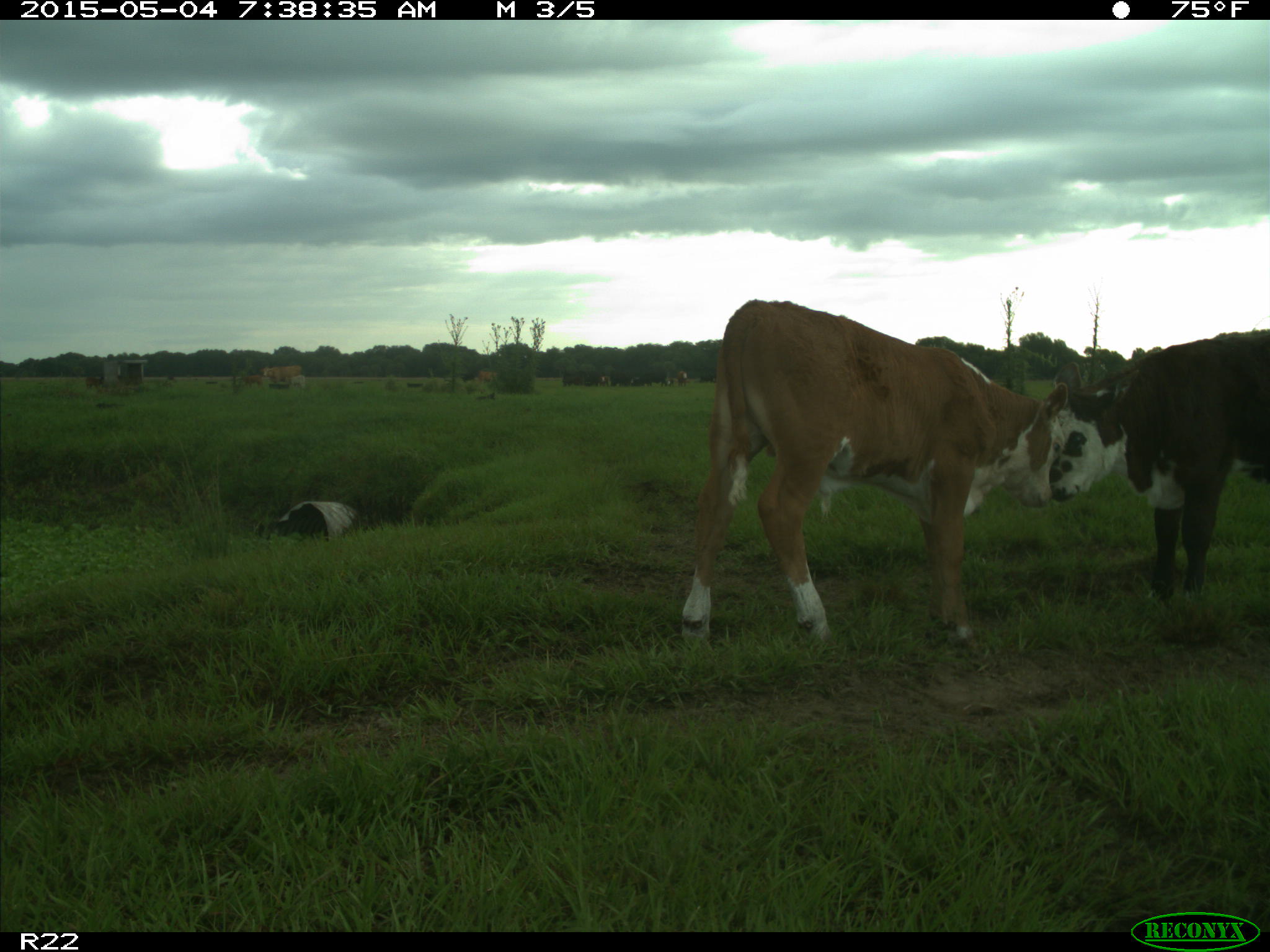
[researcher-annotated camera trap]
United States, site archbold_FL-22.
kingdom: Animalia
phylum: Chordata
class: Mammalia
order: Artiodactyla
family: Bovidae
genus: Bos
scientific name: Bos taurus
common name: domestic cow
Bos taurus (domestic cow).